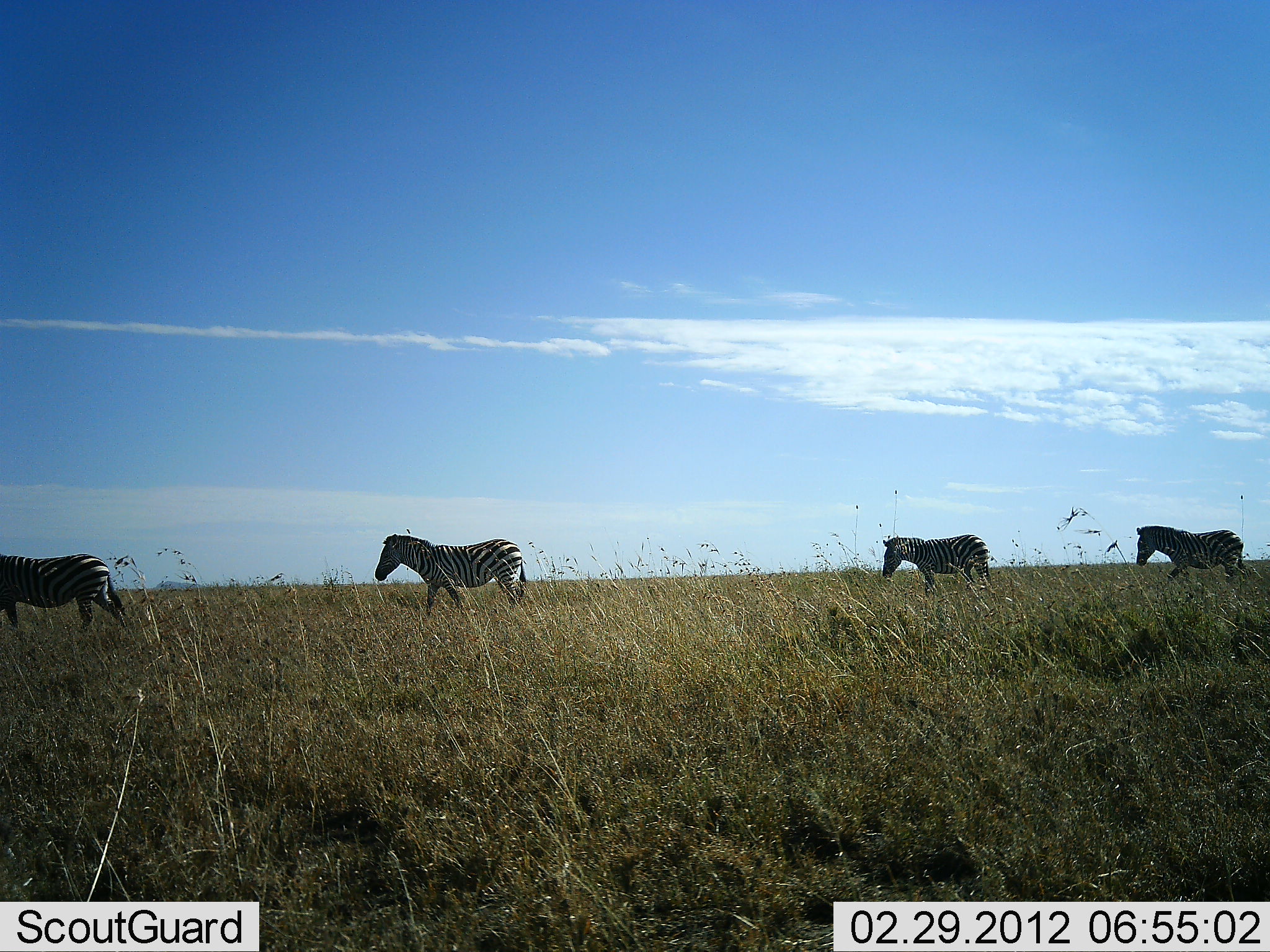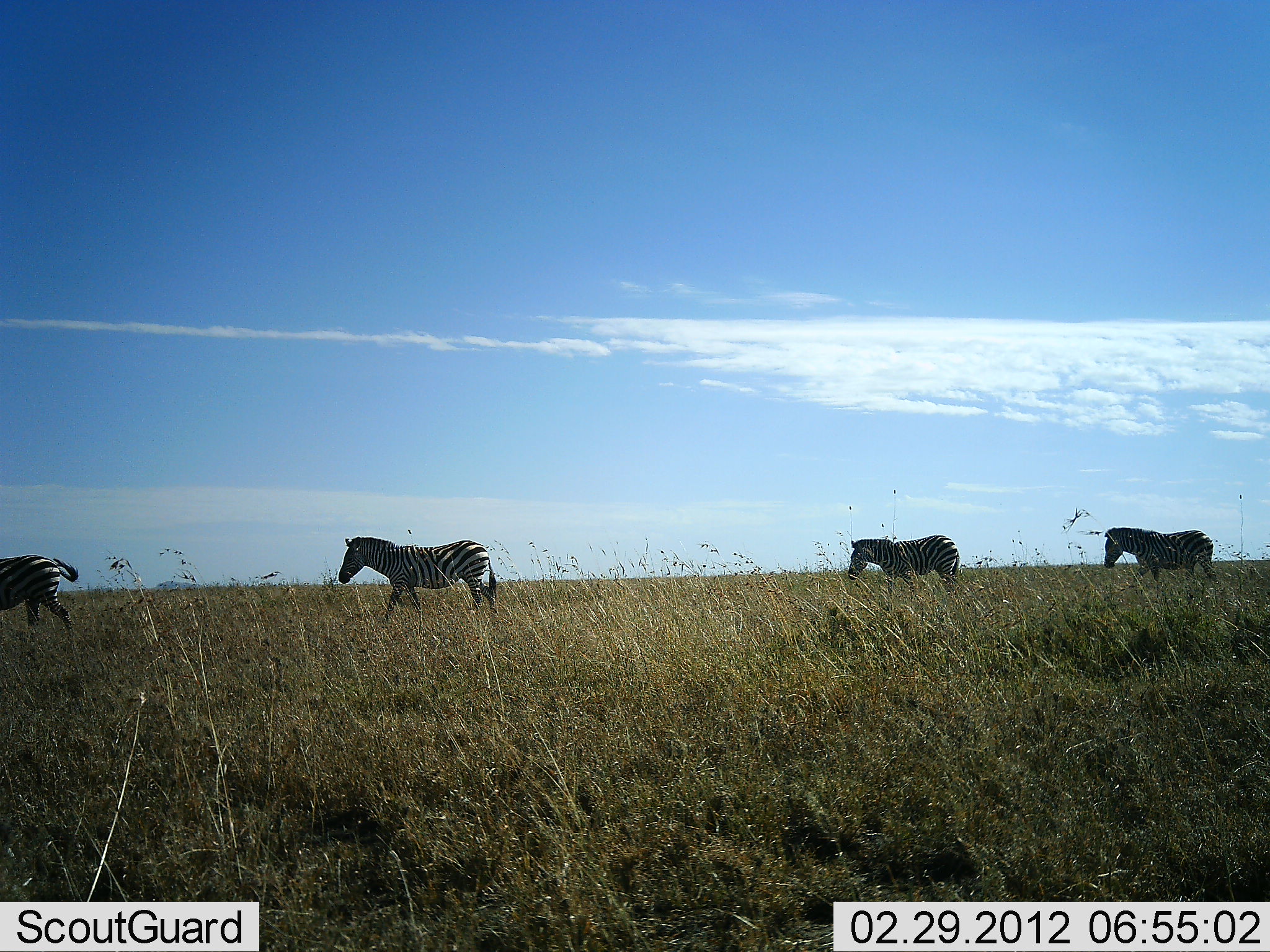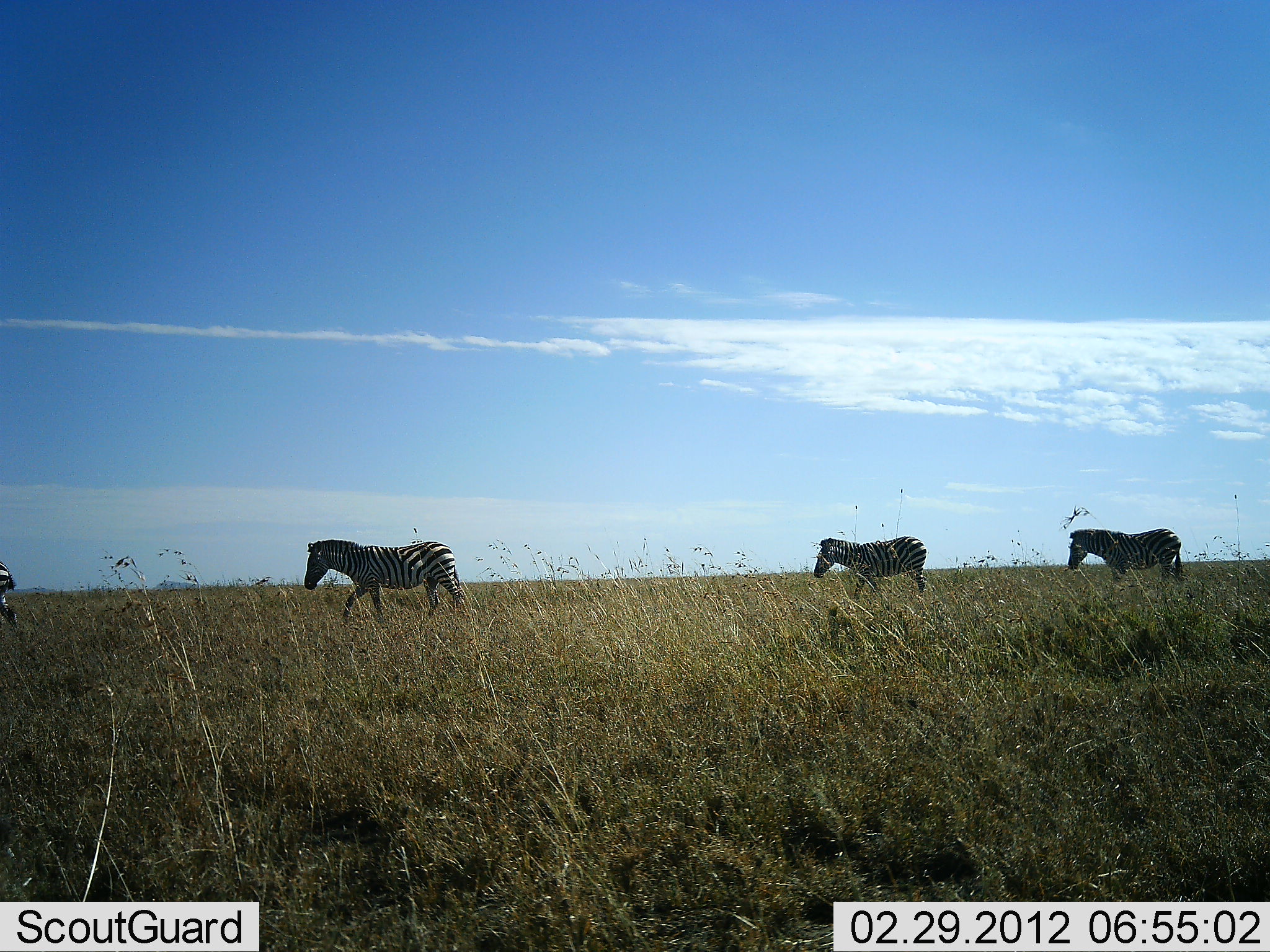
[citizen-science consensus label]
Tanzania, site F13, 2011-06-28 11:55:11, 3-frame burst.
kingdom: Animalia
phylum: Chordata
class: Mammalia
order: Perissodactyla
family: Equidae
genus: Equus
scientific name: Equus quagga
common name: plains zebra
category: zebra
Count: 4.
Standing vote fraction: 0%.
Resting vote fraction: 0%.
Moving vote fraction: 100%.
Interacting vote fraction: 0%.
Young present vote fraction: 0%.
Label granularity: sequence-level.